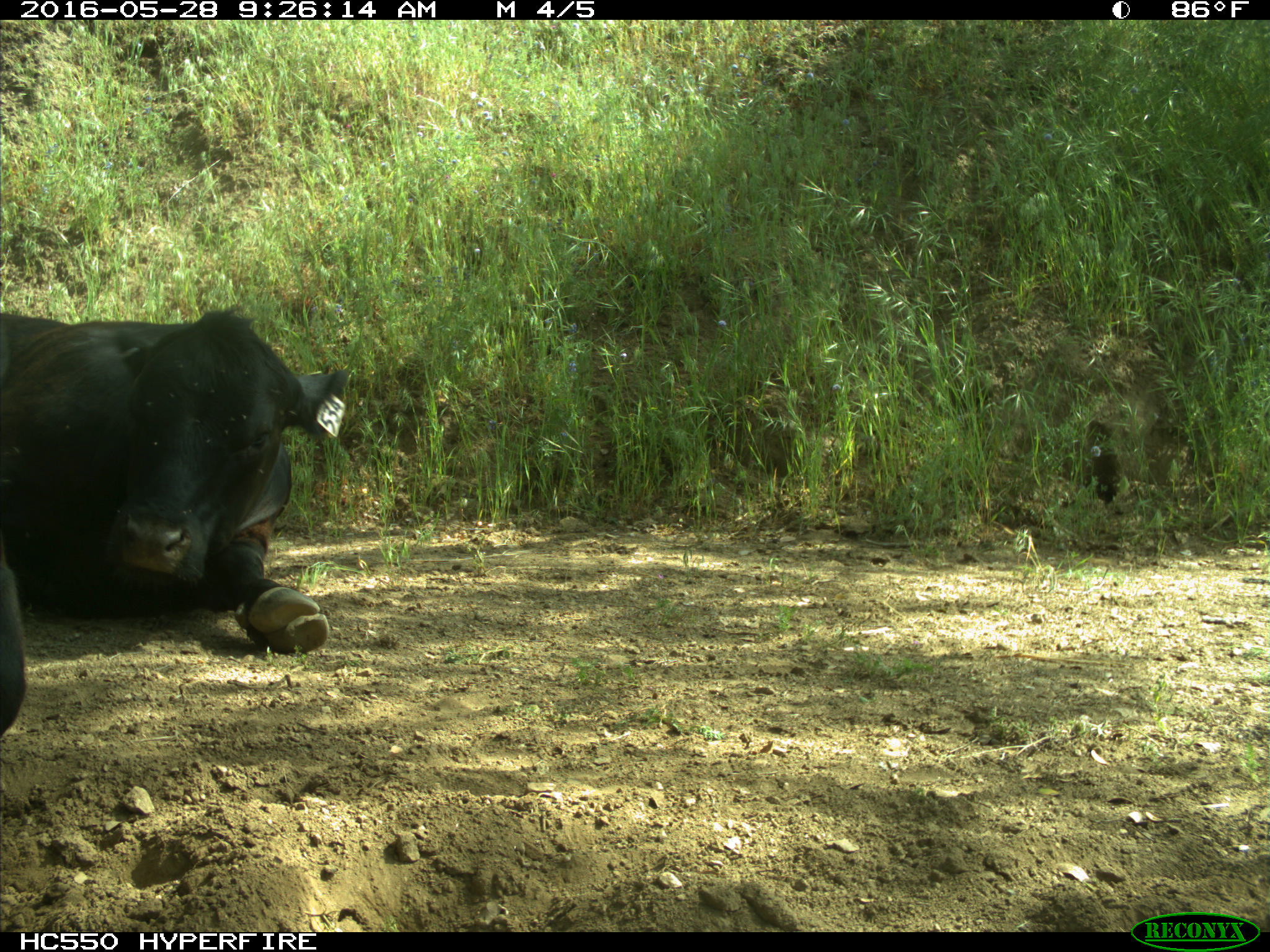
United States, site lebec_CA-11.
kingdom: Animalia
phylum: Chordata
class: Mammalia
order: Artiodactyla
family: Bovidae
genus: Bos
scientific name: Bos taurus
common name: domestic cow